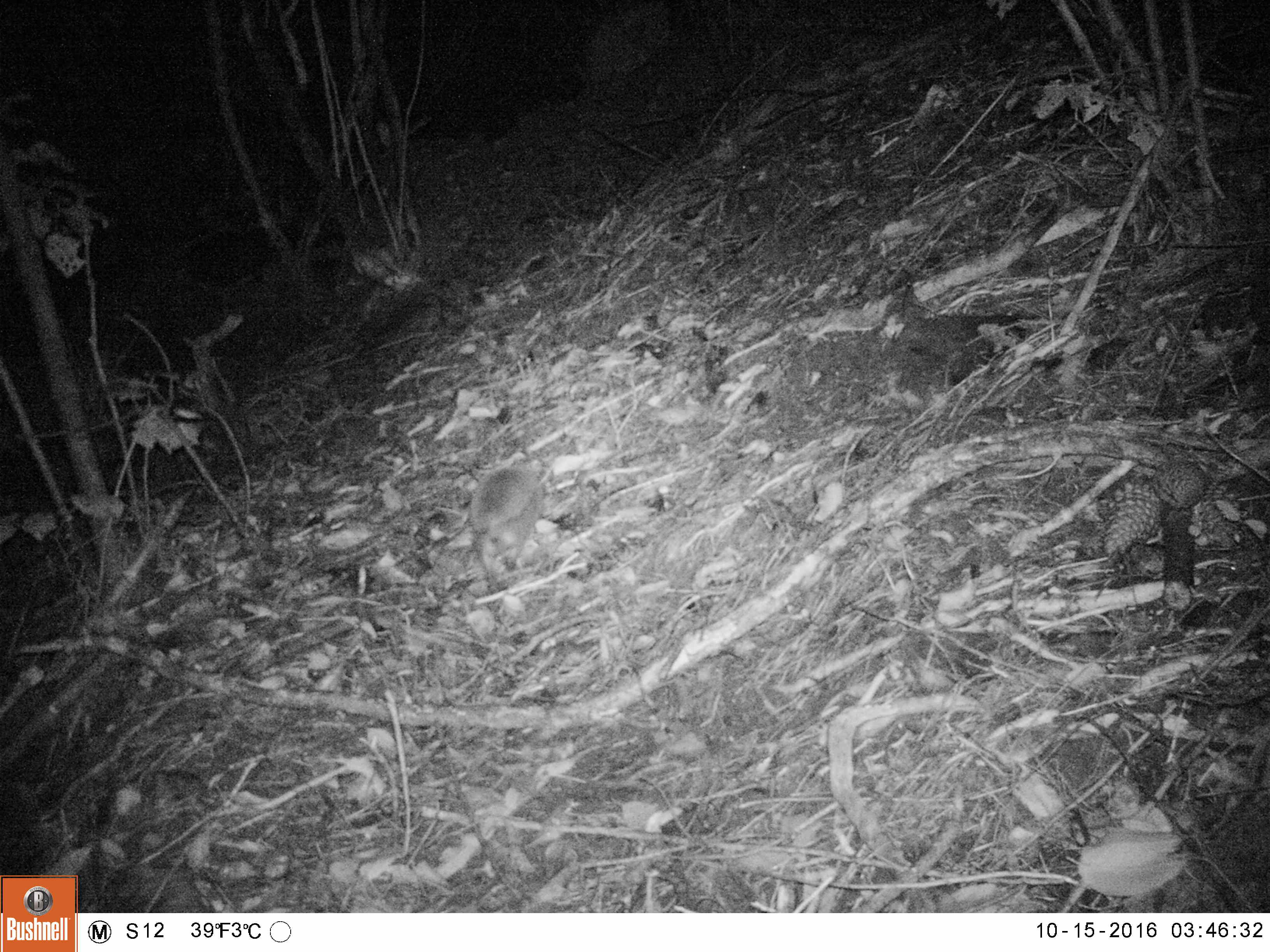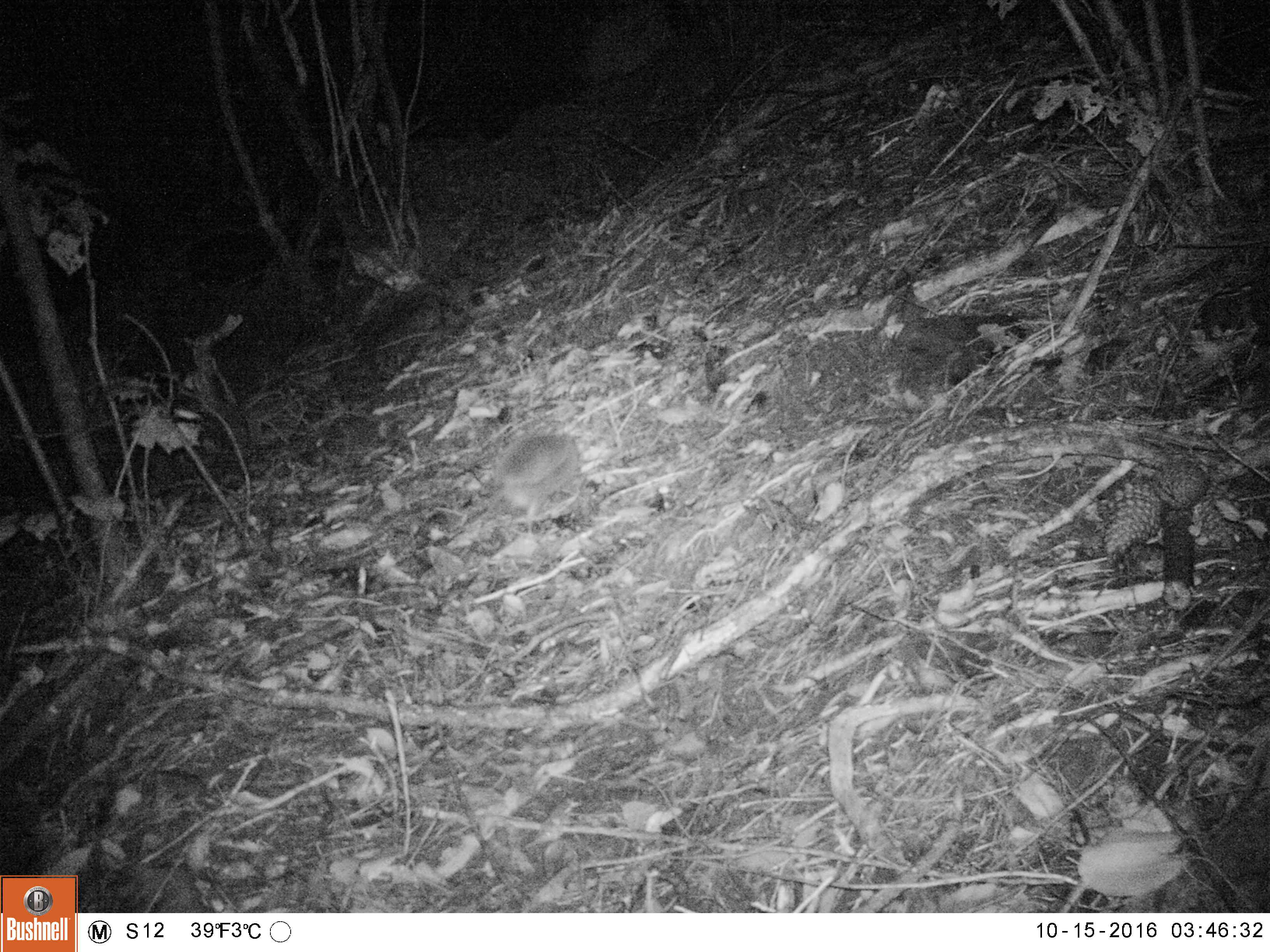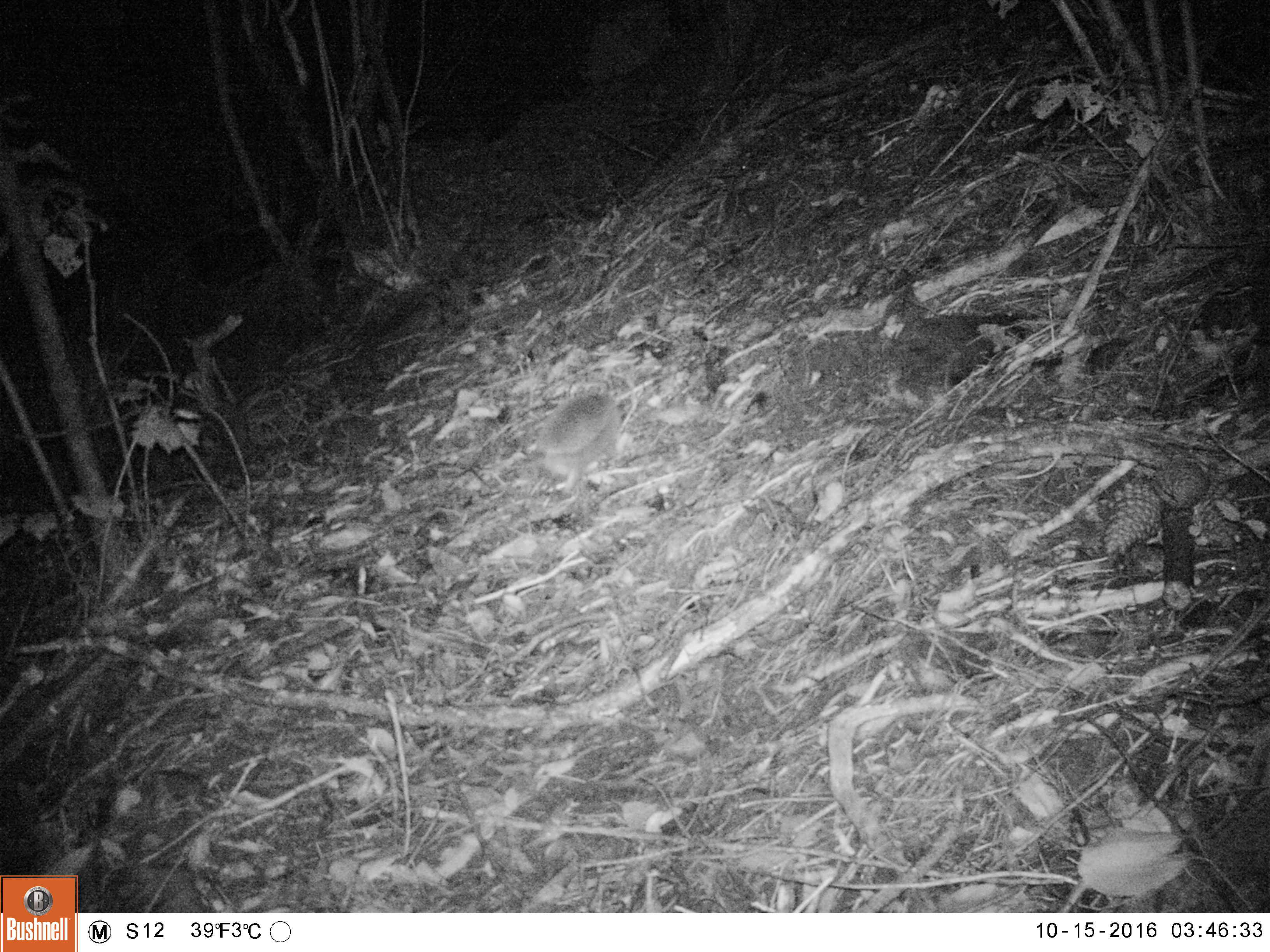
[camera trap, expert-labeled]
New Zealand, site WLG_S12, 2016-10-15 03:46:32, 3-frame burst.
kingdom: Animalia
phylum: Chordata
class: Mammalia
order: Eulipotyphla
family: Erinaceidae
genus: Erinaceus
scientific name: Erinaceus europaeus europaeus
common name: european hedgehog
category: hedgehog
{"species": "hedgehog (european hedgehog) (Erinaceus europaeus europaeus)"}